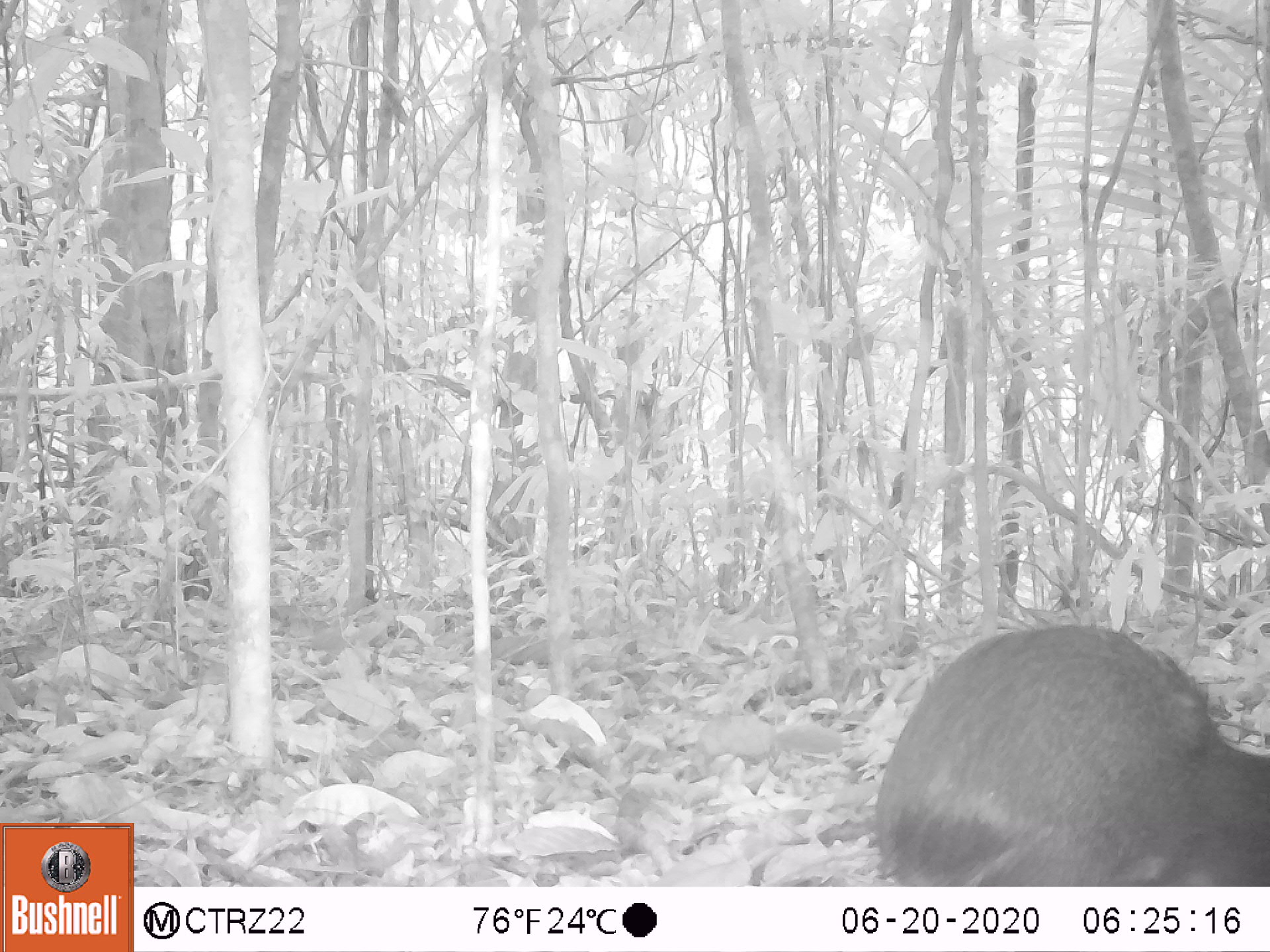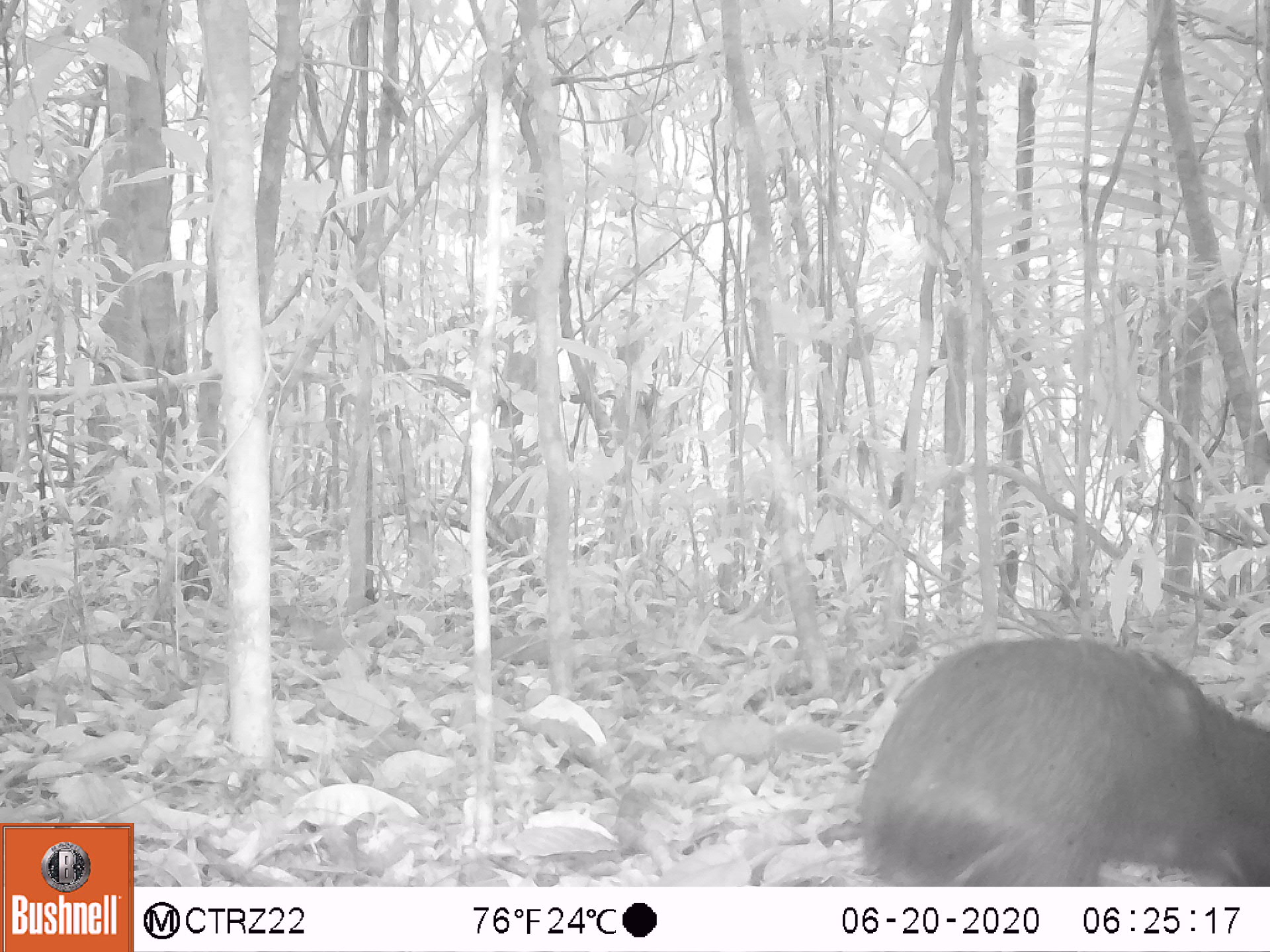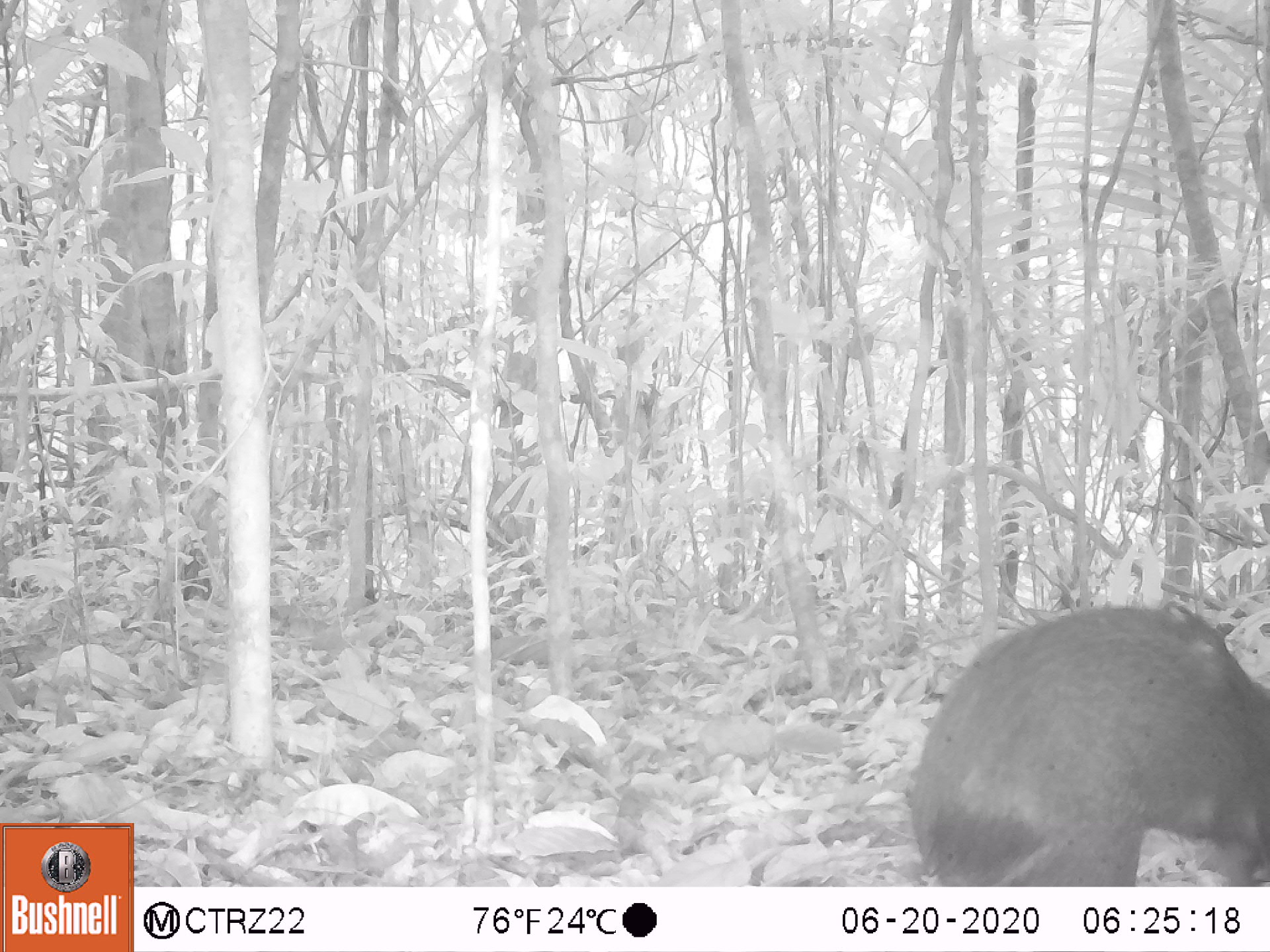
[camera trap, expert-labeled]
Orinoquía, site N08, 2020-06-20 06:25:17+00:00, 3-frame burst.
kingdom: Animalia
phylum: Chordata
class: Mammalia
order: Rodentia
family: Dasyproctidae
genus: Dasyprocta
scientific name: Dasyprocta fuliginosa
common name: black agouti